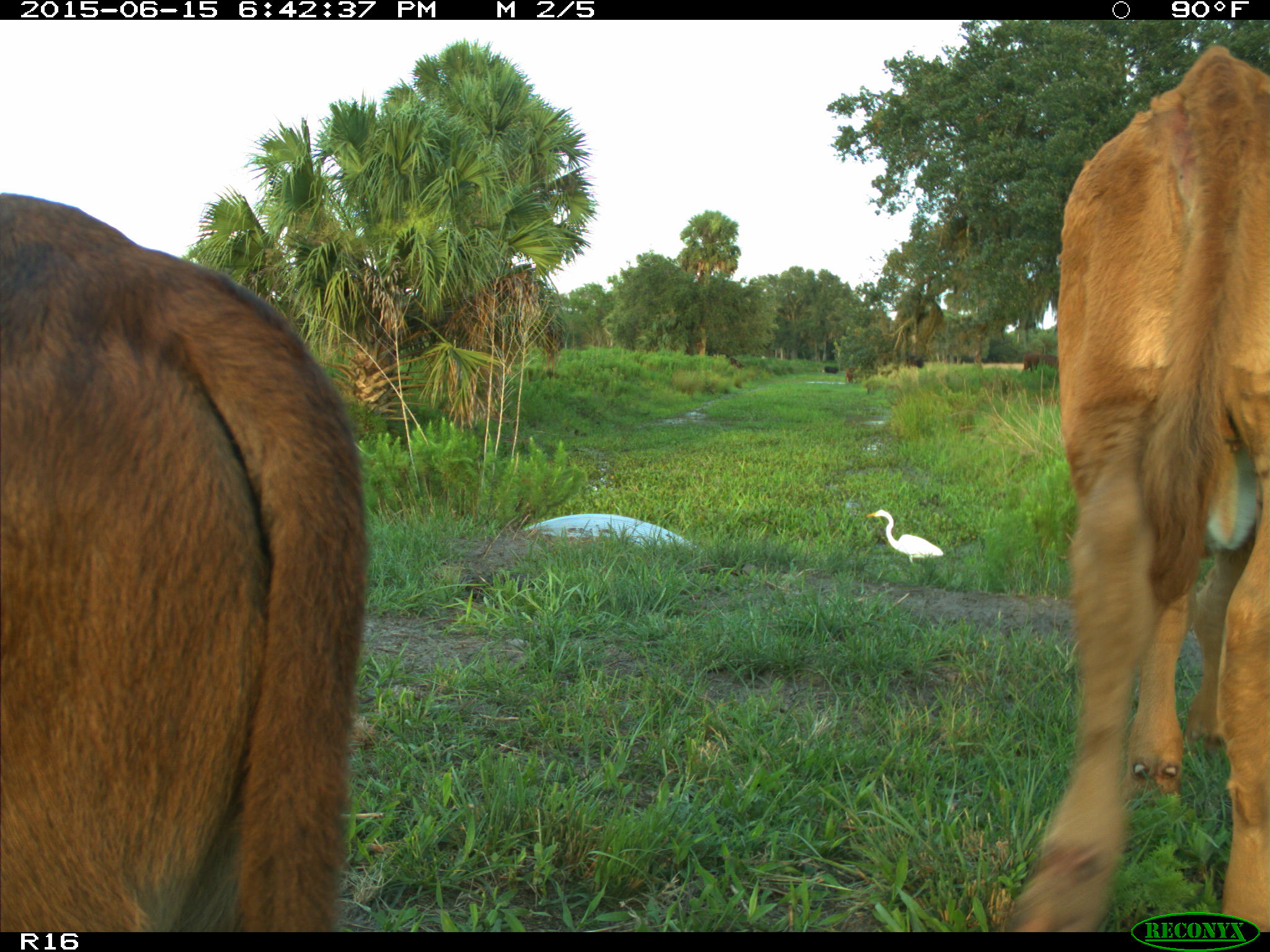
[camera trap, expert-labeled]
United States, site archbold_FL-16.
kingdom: Animalia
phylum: Chordata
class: Mammalia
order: Artiodactyla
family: Bovidae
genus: Bos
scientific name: Bos taurus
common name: domestic cow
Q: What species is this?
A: Bos taurus (domestic cow).